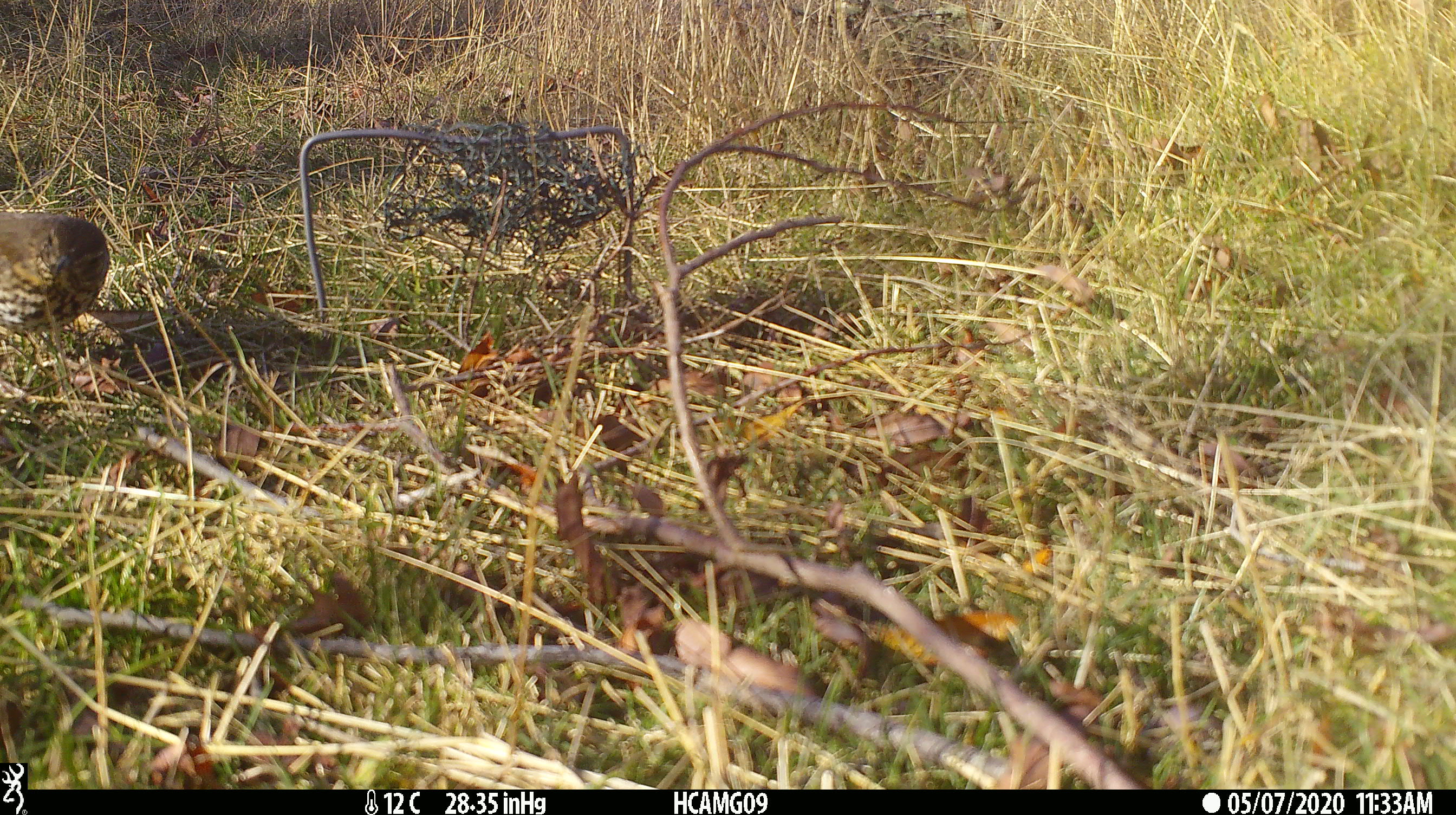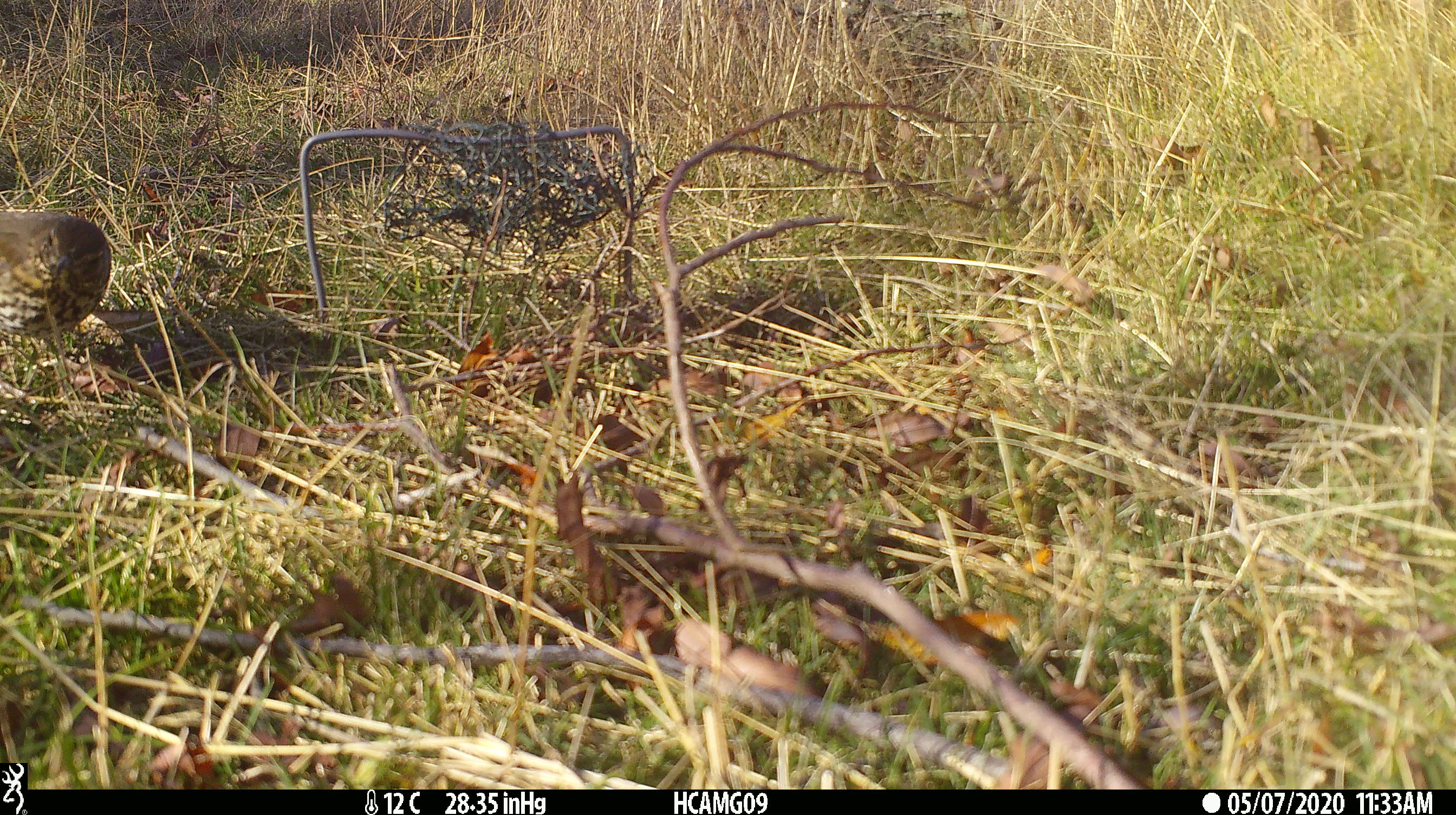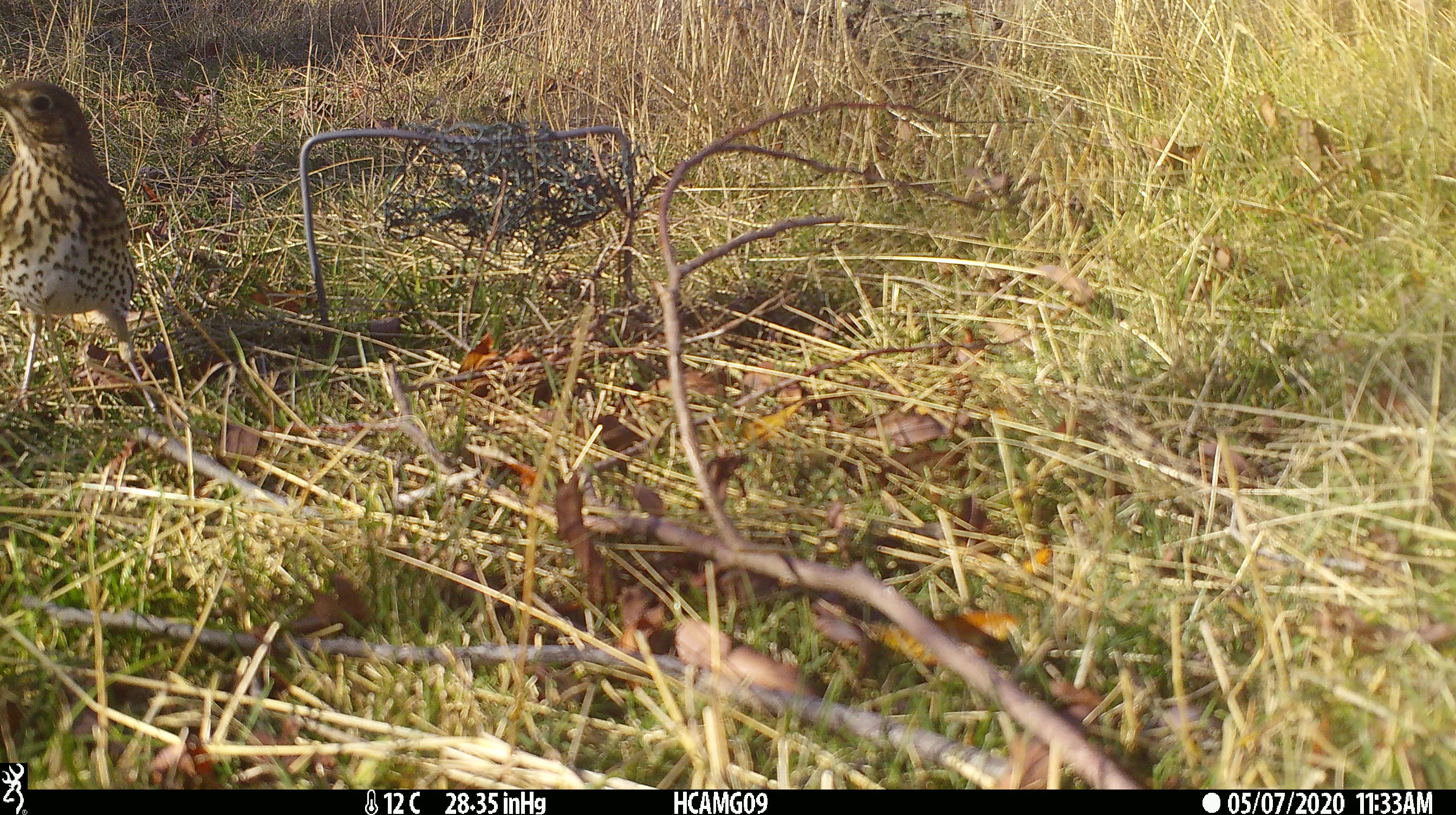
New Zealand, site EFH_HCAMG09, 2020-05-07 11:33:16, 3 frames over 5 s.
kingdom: Animalia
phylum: Chordata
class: Aves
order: Passeriformes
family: Turdidae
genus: Turdus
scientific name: Turdus philomelos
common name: song thrush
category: thrush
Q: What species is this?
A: Thrush (song thrush) (Turdus philomelos).